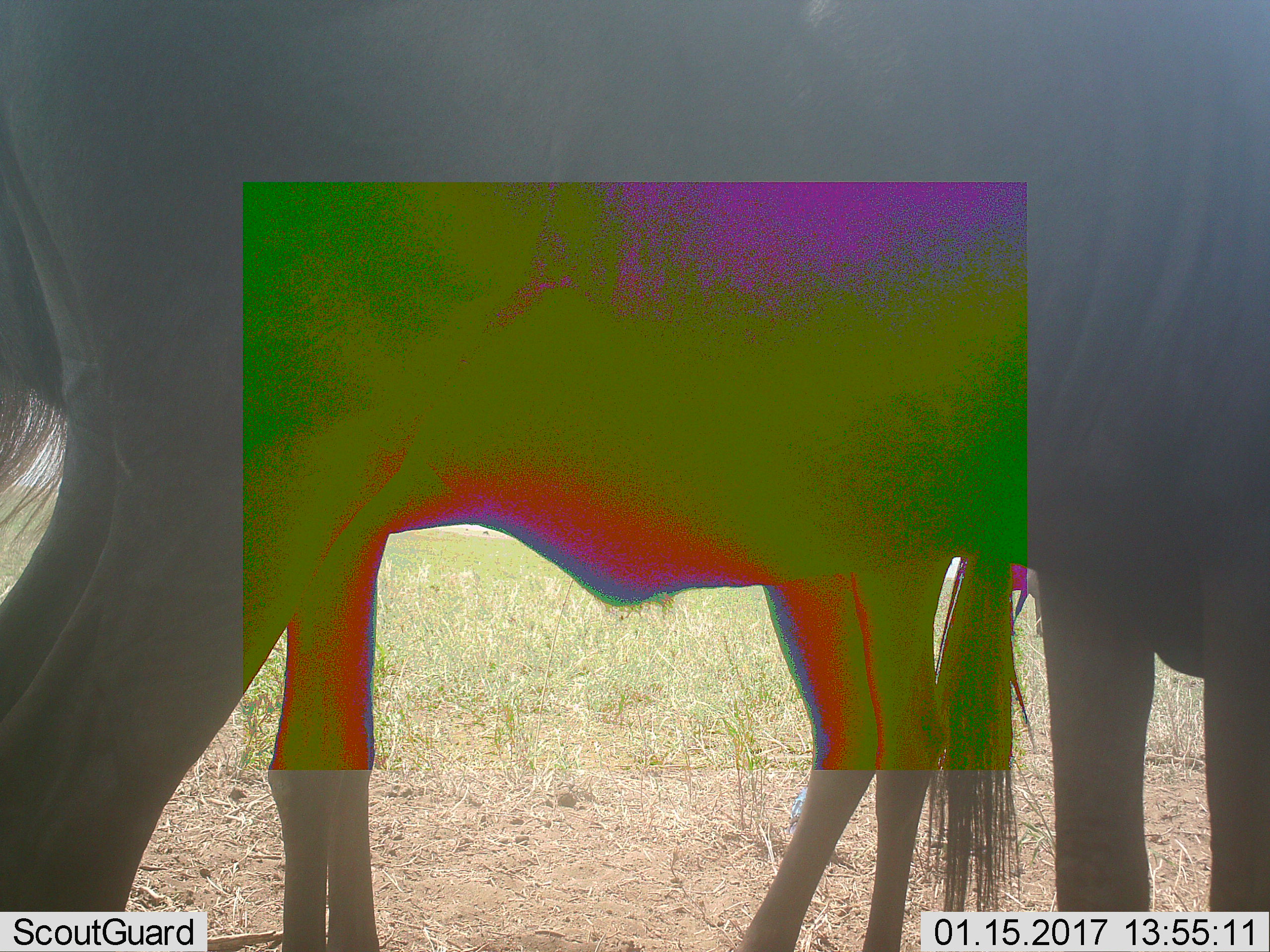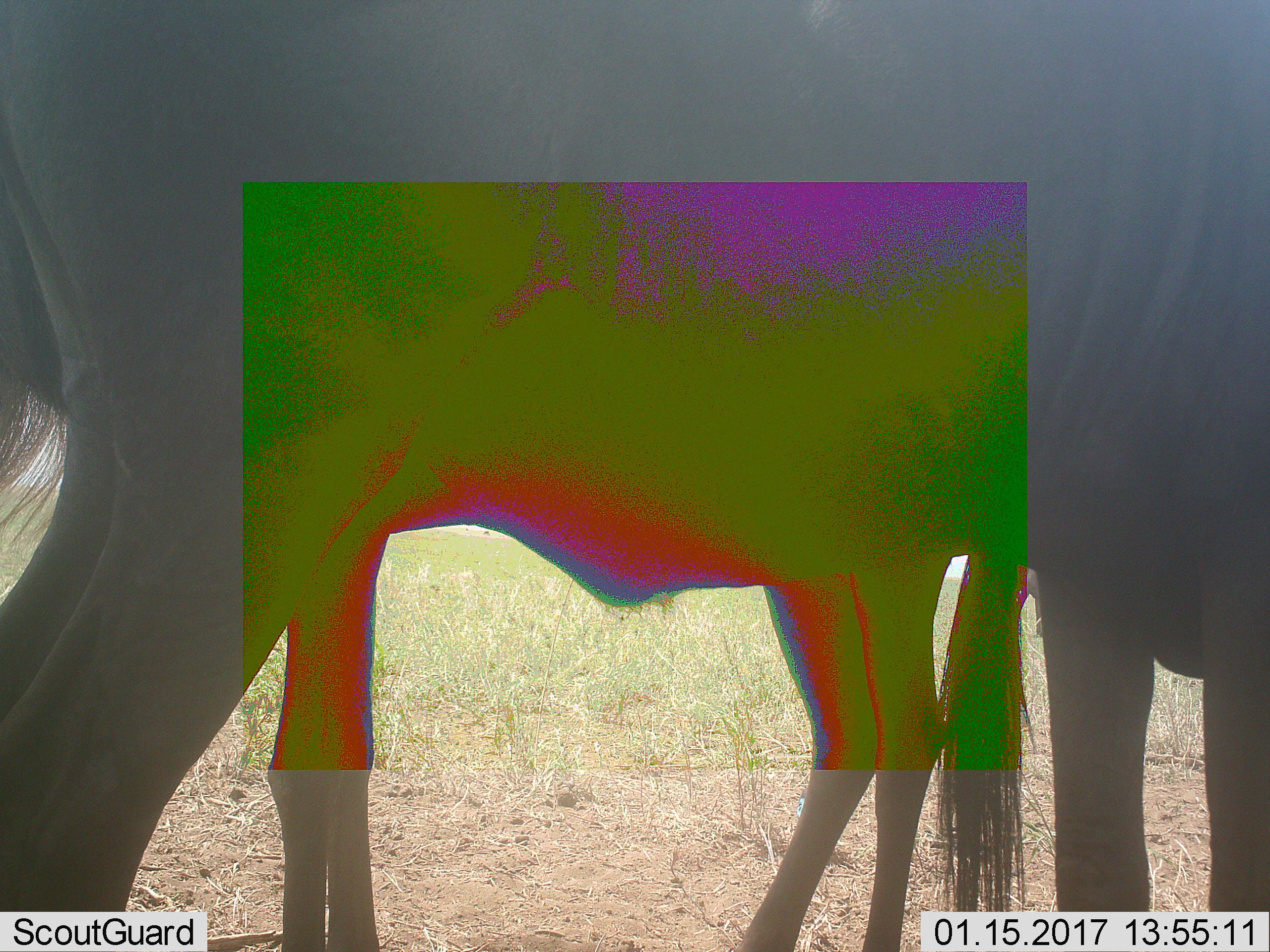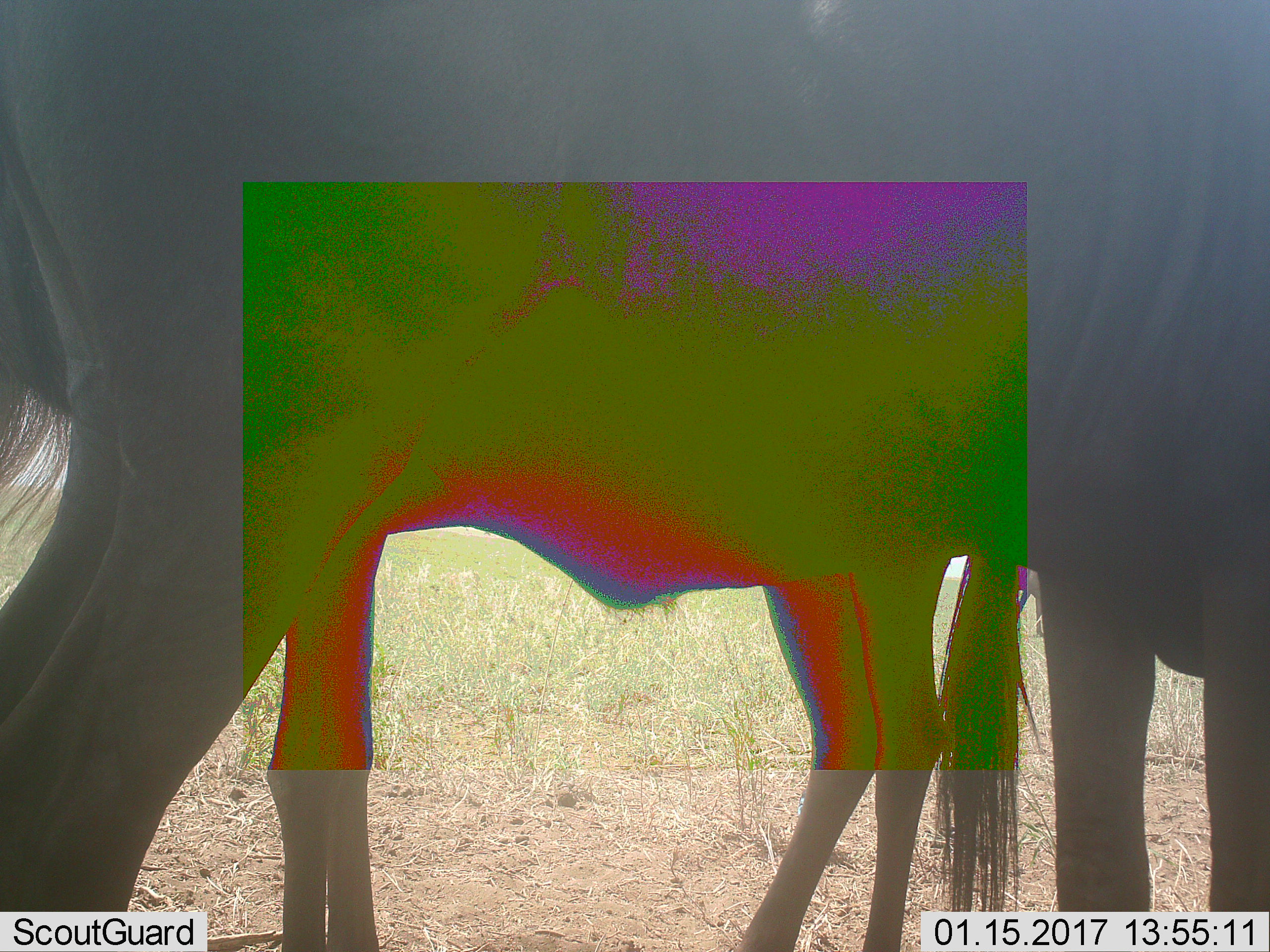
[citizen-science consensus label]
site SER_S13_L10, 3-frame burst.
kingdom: Animalia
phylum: Chordata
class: Mammalia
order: Artiodactyla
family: Bovidae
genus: Connochaetes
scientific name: Connochaetes taurinus taurinus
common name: blue wildebeest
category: wildebeestblue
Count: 3.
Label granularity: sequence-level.